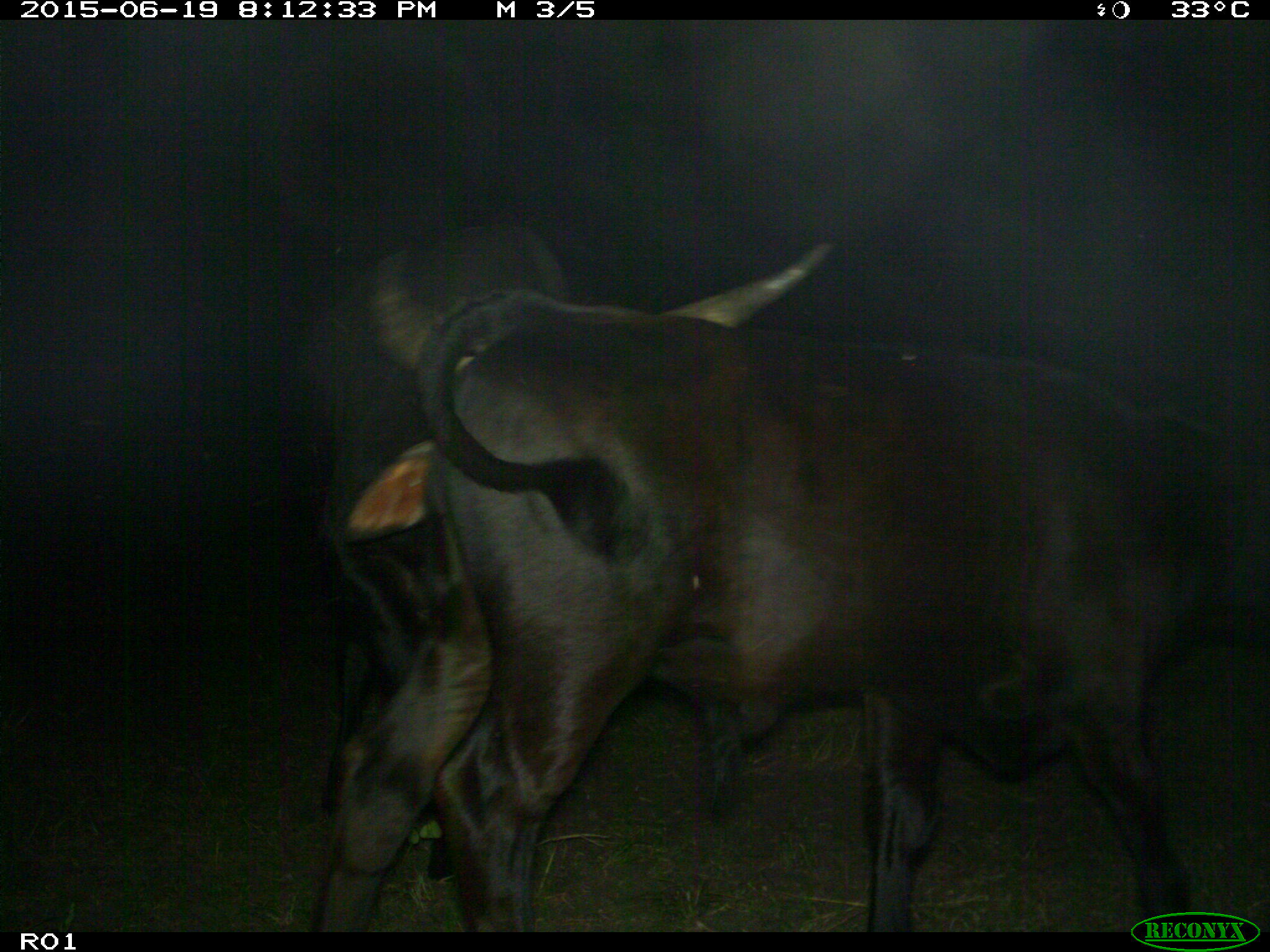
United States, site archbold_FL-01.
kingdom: Animalia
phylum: Chordata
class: Mammalia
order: Artiodactyla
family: Bovidae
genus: Bos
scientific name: Bos taurus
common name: domestic cow